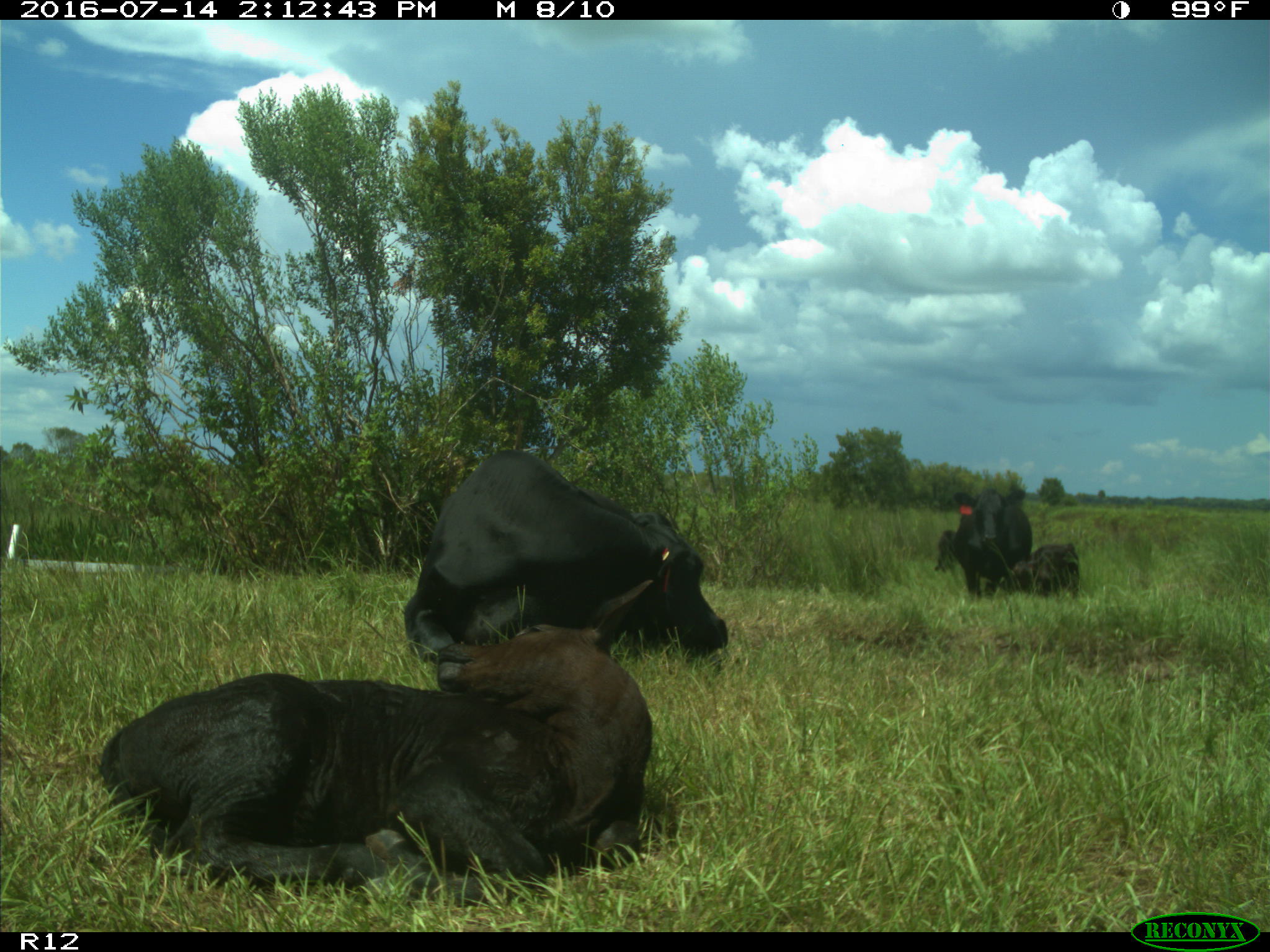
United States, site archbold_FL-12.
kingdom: Animalia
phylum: Chordata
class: Mammalia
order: Artiodactyla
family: Bovidae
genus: Bos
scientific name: Bos taurus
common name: domestic cow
Bos taurus (domestic cow).